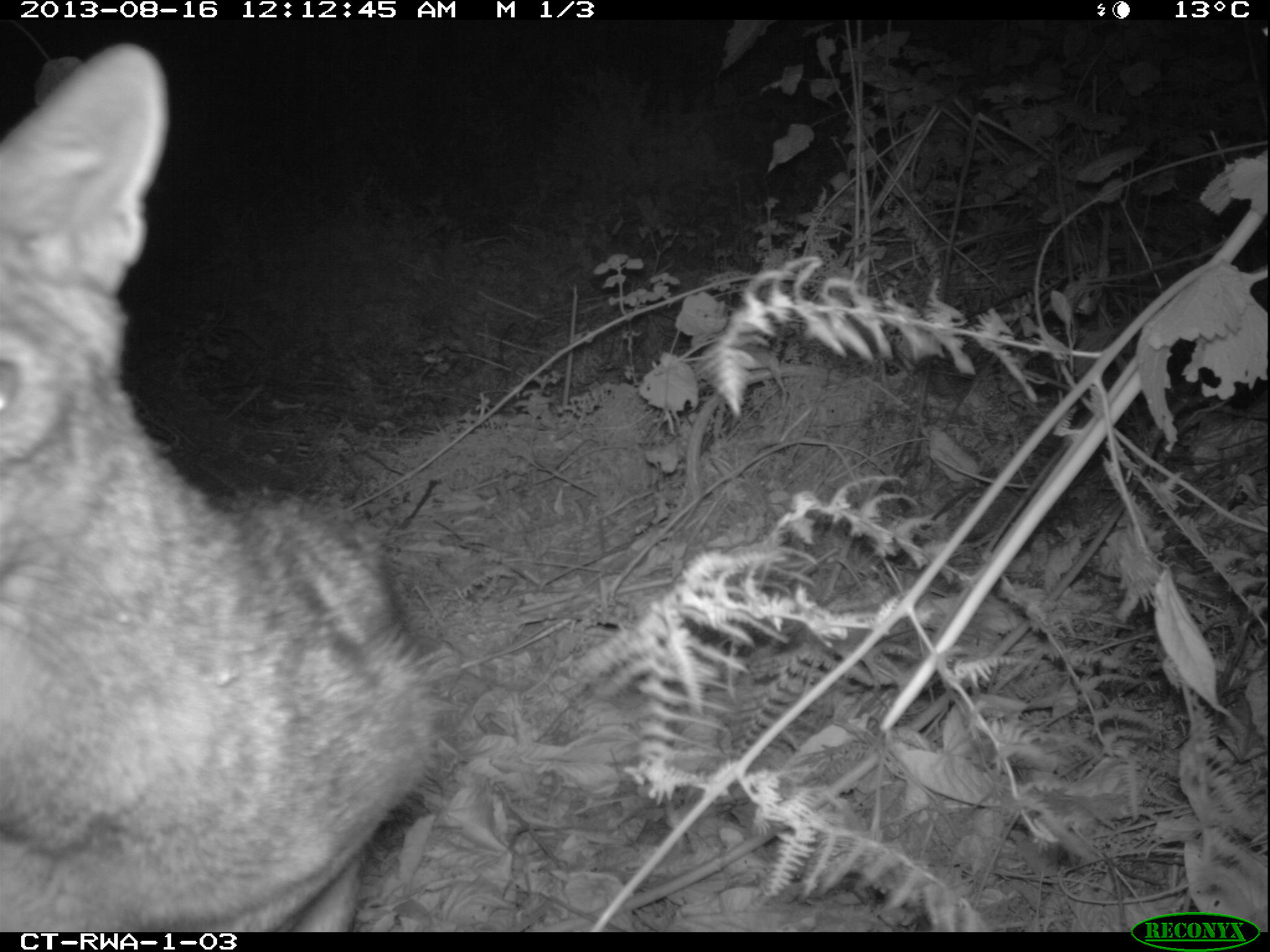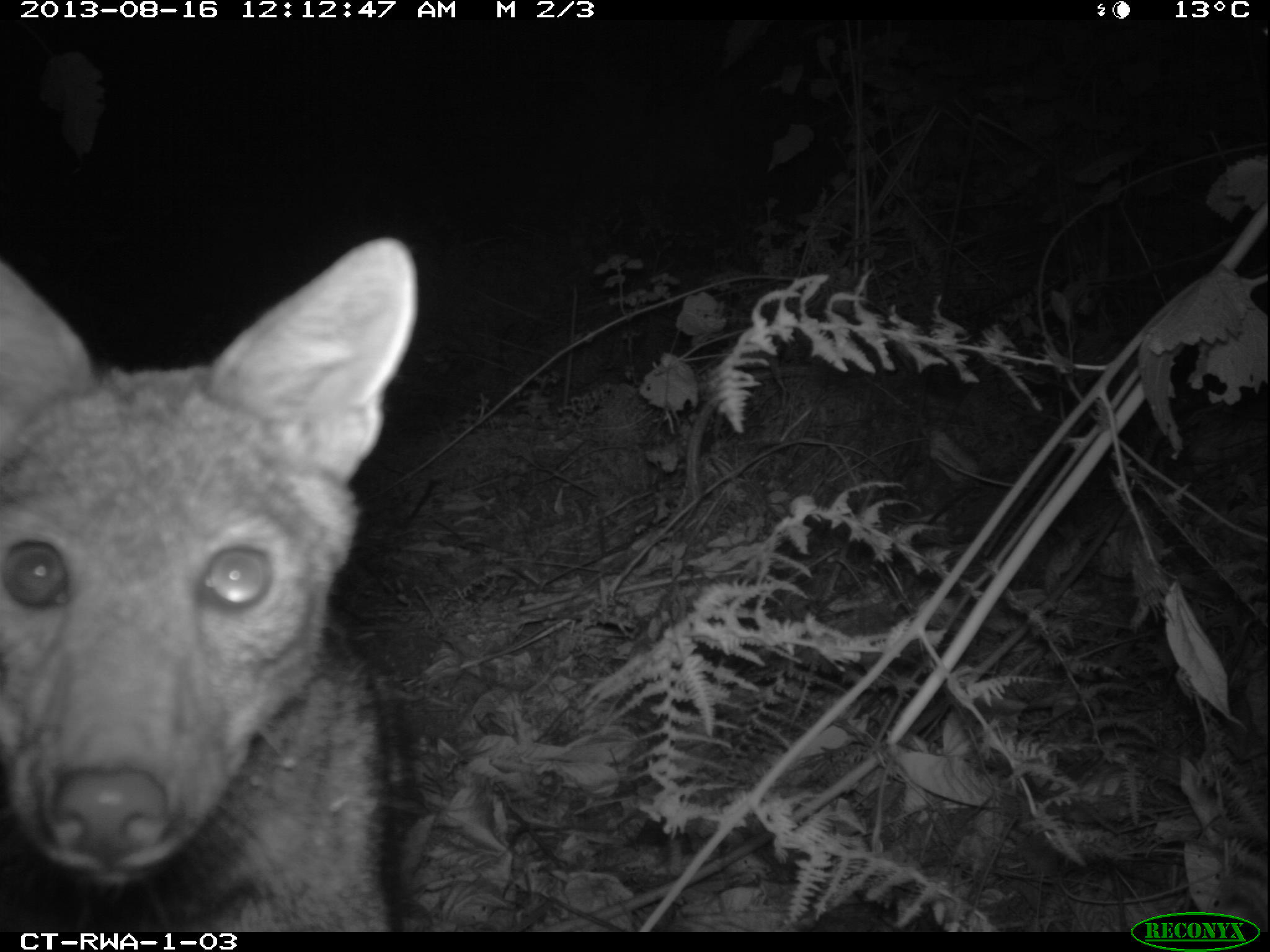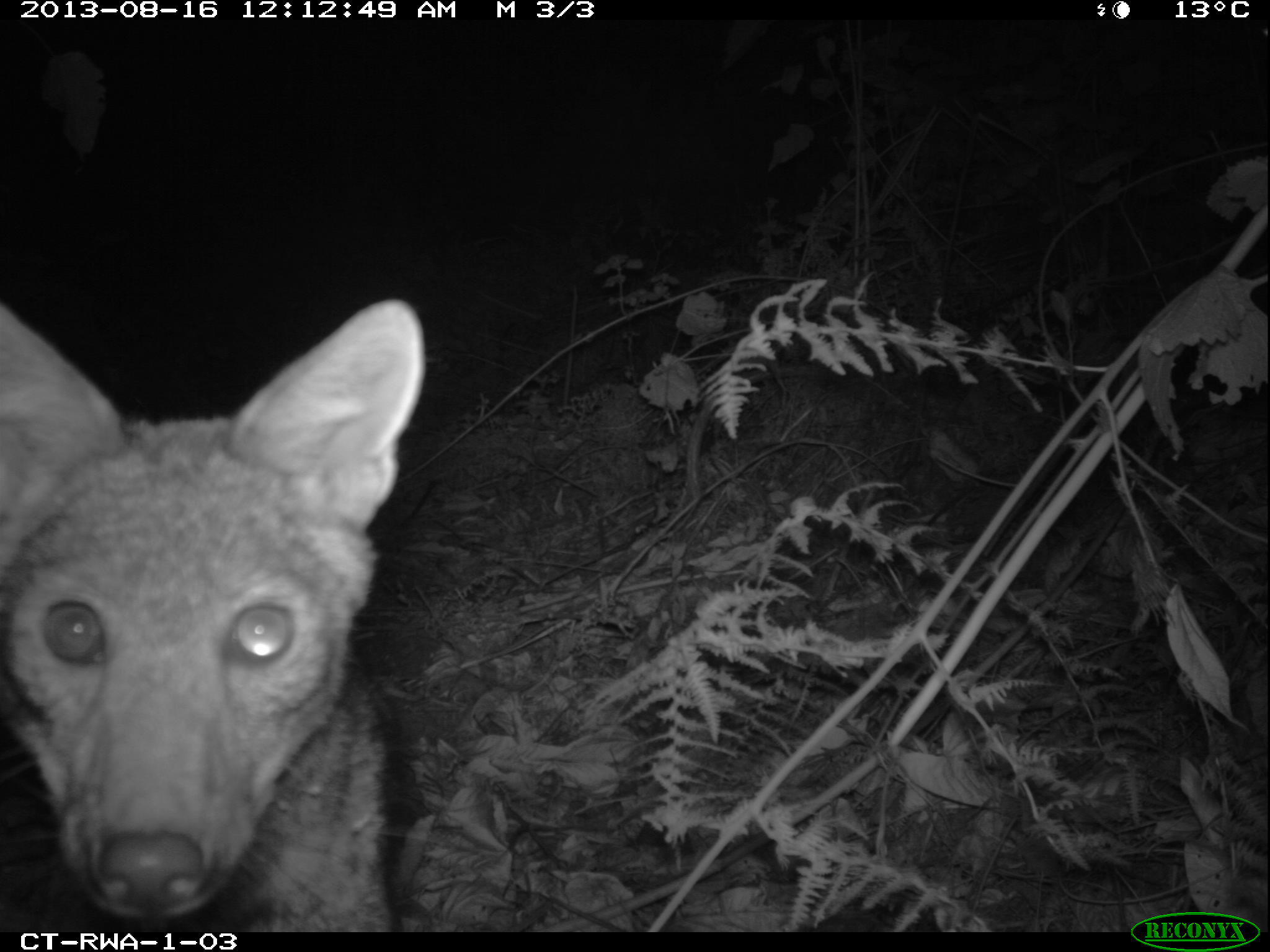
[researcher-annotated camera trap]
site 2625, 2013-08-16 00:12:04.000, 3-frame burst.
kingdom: Animalia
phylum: Chordata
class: Mammalia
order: Carnivora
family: Canidae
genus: Lupulella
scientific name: Lupulella adusta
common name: side-striped jackal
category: canis adustus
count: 1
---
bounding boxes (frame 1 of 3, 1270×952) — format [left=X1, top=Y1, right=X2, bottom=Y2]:
canis adustus: [left=0, top=41, right=439, bottom=931]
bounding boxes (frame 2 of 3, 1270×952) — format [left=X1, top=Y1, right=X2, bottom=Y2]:
canis adustus: [left=0, top=232, right=416, bottom=931]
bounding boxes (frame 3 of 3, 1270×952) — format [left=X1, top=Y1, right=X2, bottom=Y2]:
canis adustus: [left=0, top=297, right=424, bottom=930]